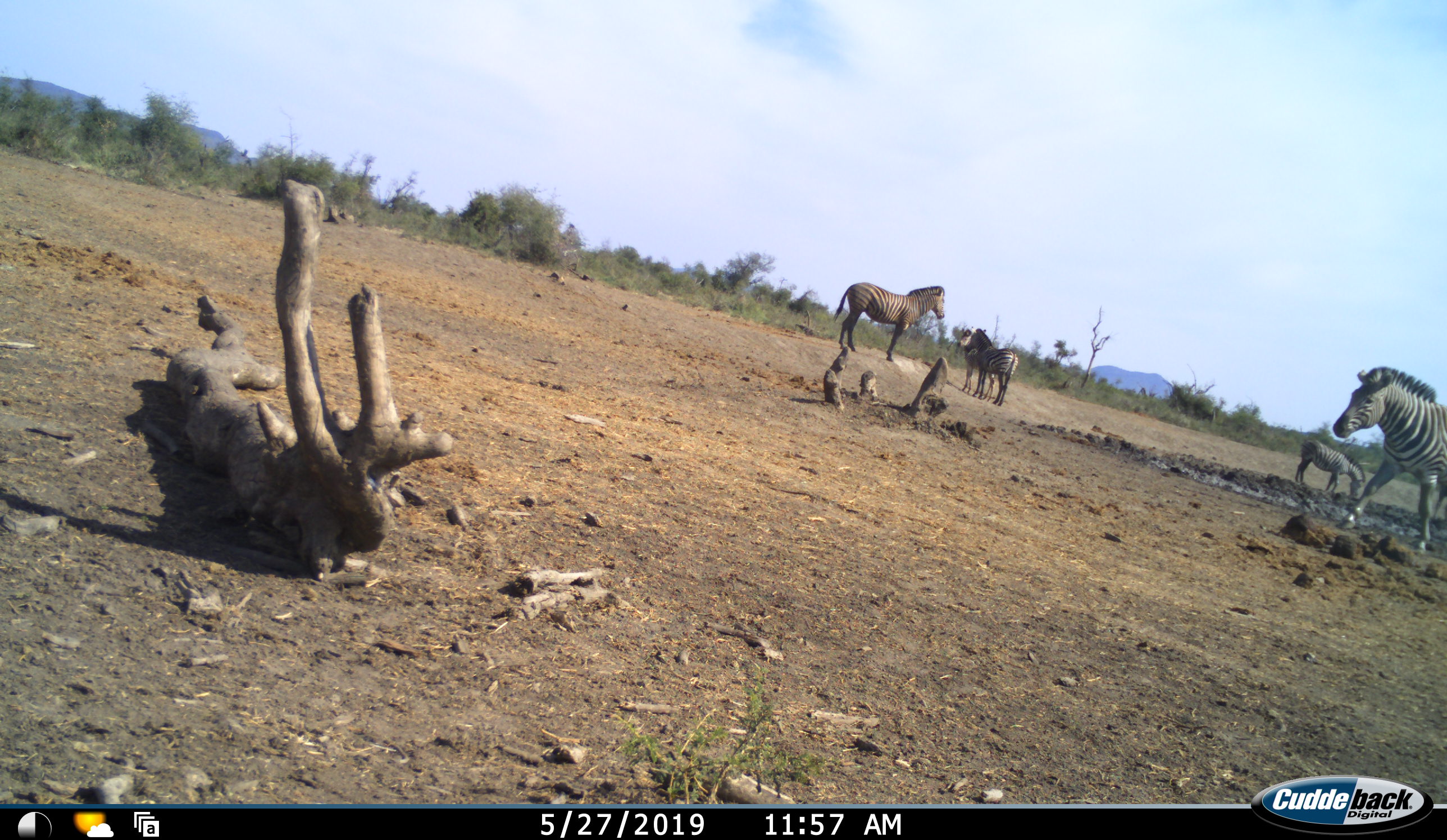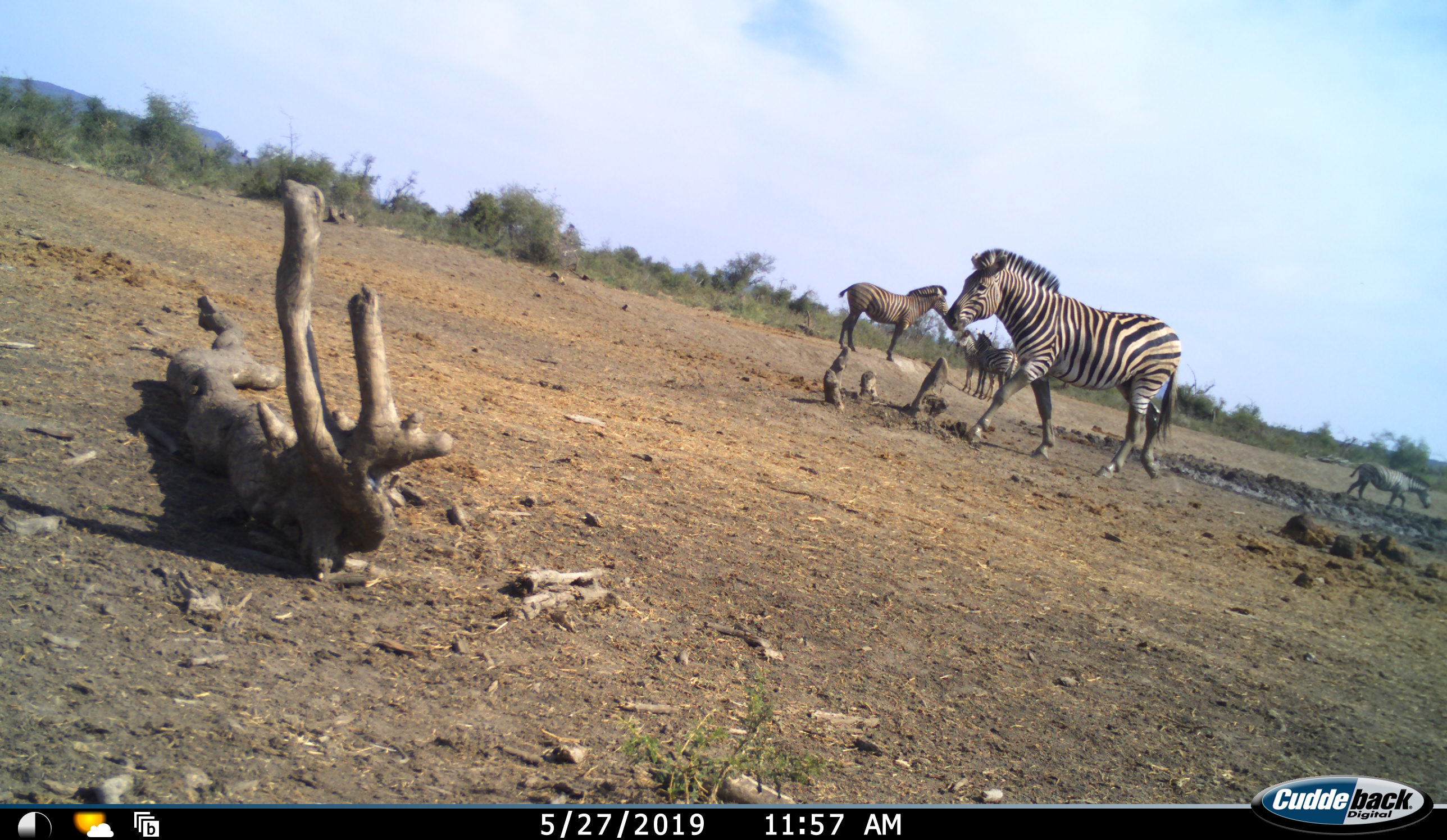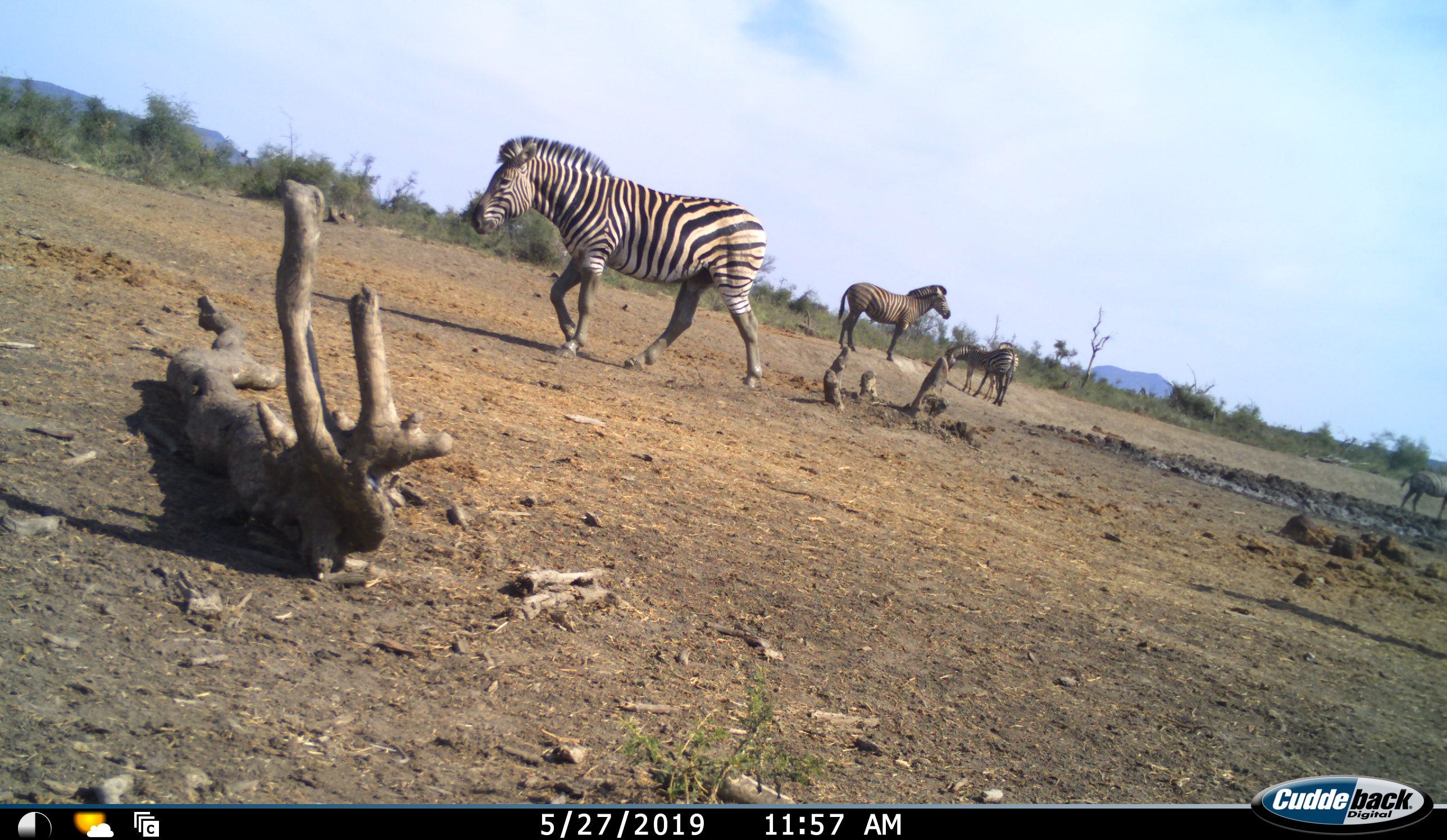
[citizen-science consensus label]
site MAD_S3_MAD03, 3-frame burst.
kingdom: Animalia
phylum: Chordata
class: Mammalia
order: Perissodactyla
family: Equidae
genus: Equus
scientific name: Equus quagga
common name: plains zebra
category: zebraplains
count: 5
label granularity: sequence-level